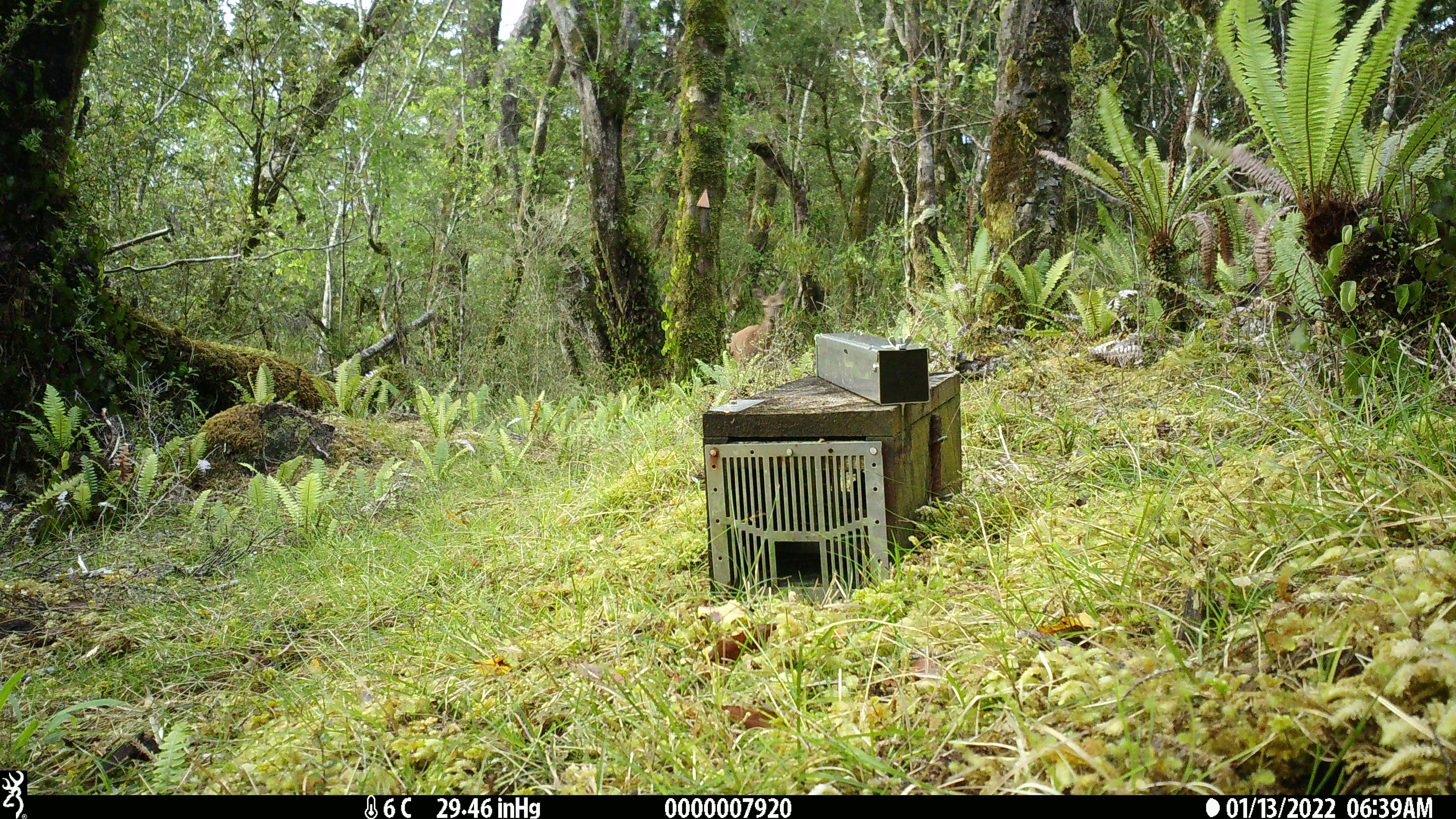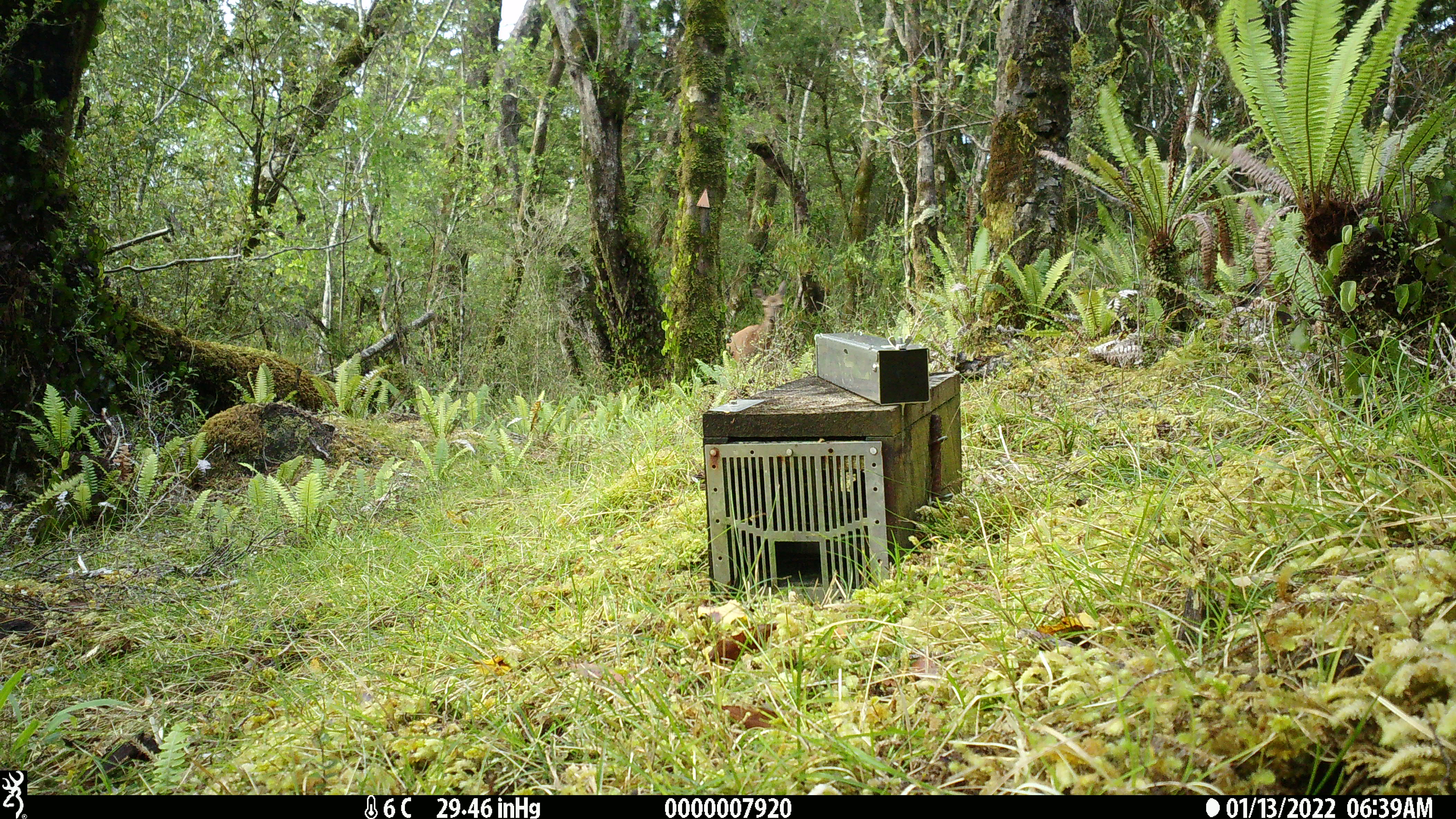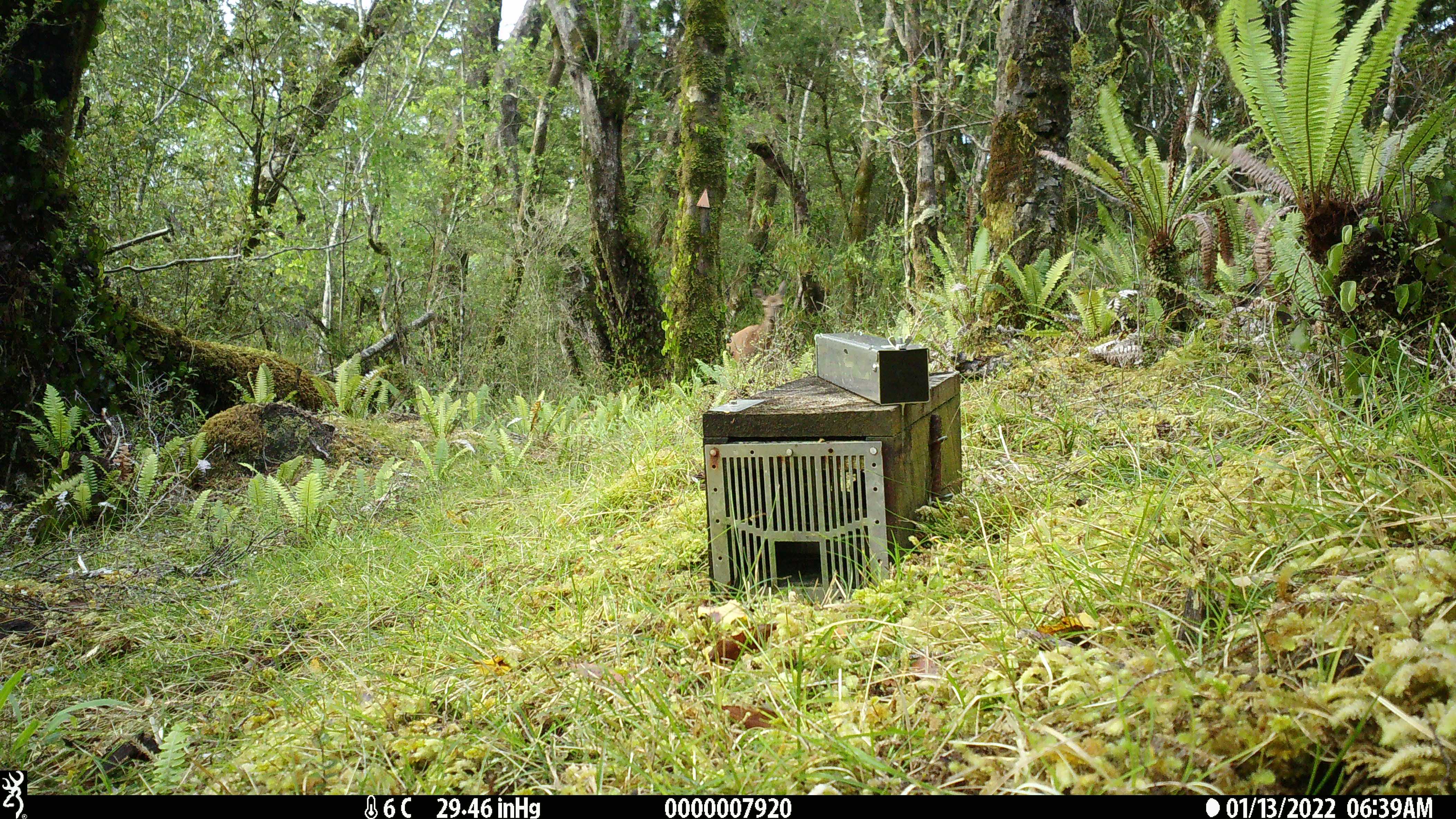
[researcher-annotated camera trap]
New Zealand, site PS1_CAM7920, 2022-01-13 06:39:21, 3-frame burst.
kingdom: Animalia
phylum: Chordata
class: Mammalia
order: Artiodactyla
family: Cervidae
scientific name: Cervidae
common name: deer